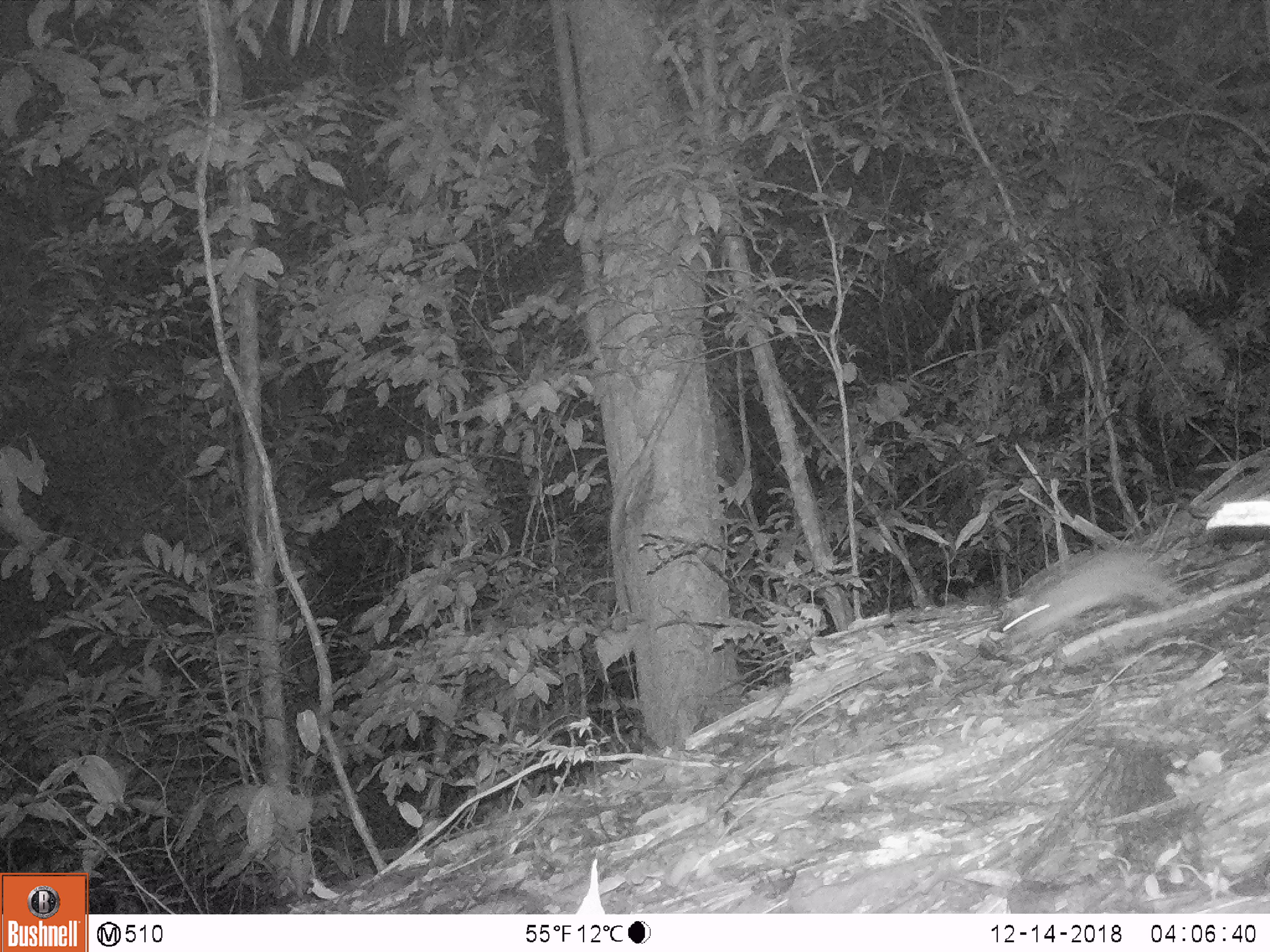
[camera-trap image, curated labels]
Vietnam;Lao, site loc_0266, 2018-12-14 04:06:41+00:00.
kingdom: Animalia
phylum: Chordata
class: Mammalia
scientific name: Mammalia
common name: mammal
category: unidentified small mammal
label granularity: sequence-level